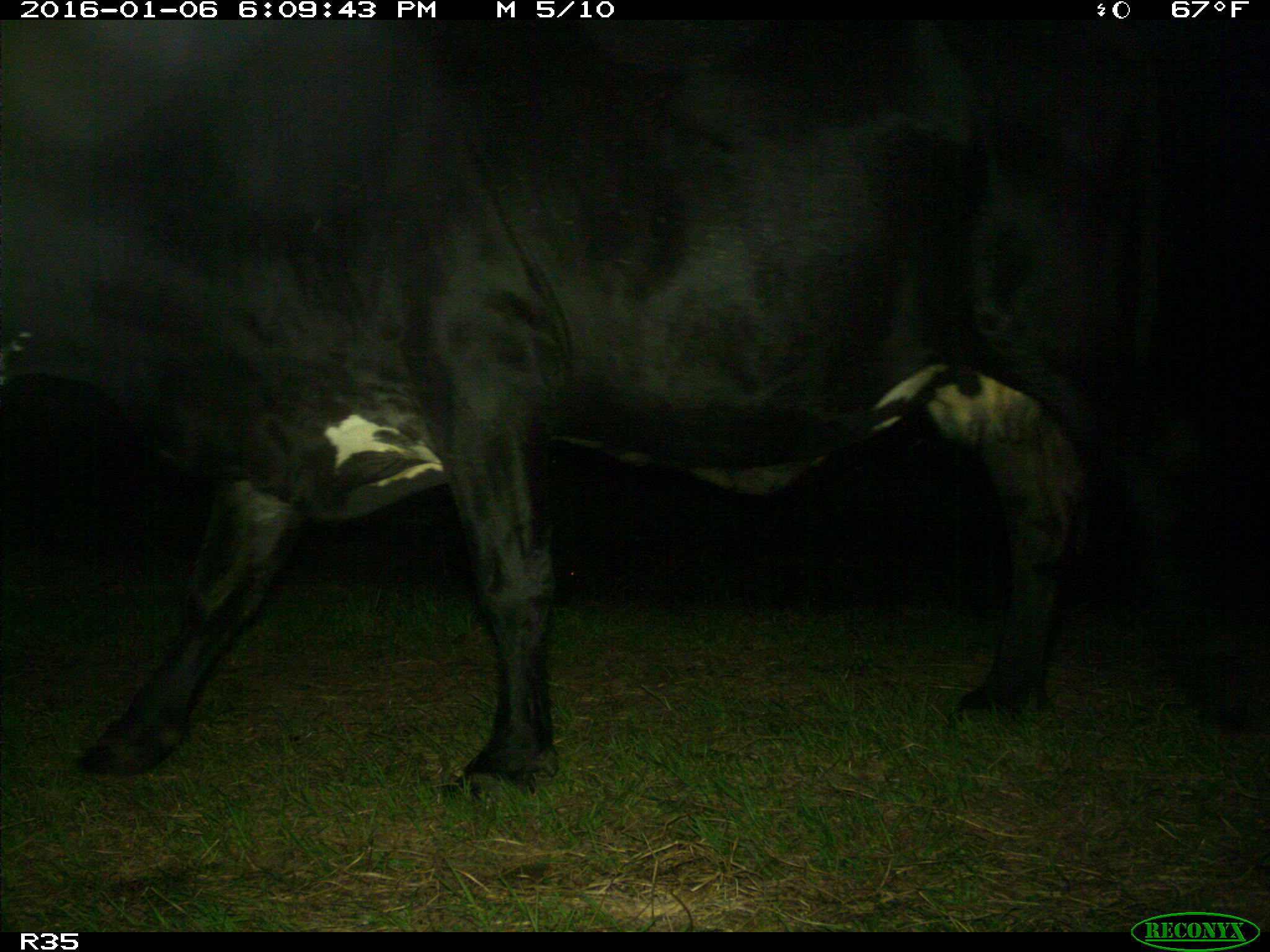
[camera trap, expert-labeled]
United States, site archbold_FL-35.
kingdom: Animalia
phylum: Chordata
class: Mammalia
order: Artiodactyla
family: Bovidae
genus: Bos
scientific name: Bos taurus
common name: domestic cow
Bos taurus (domestic cow).